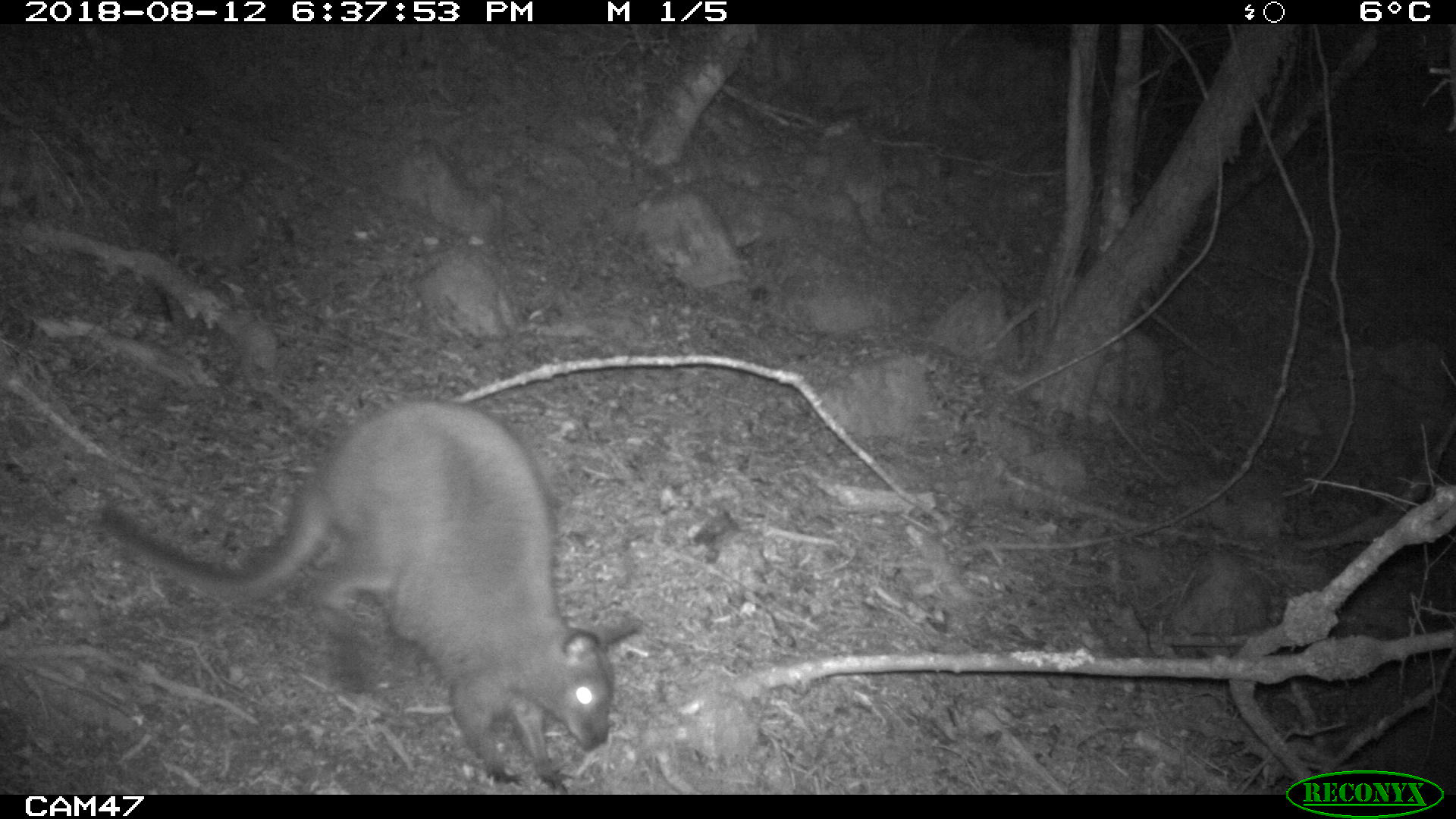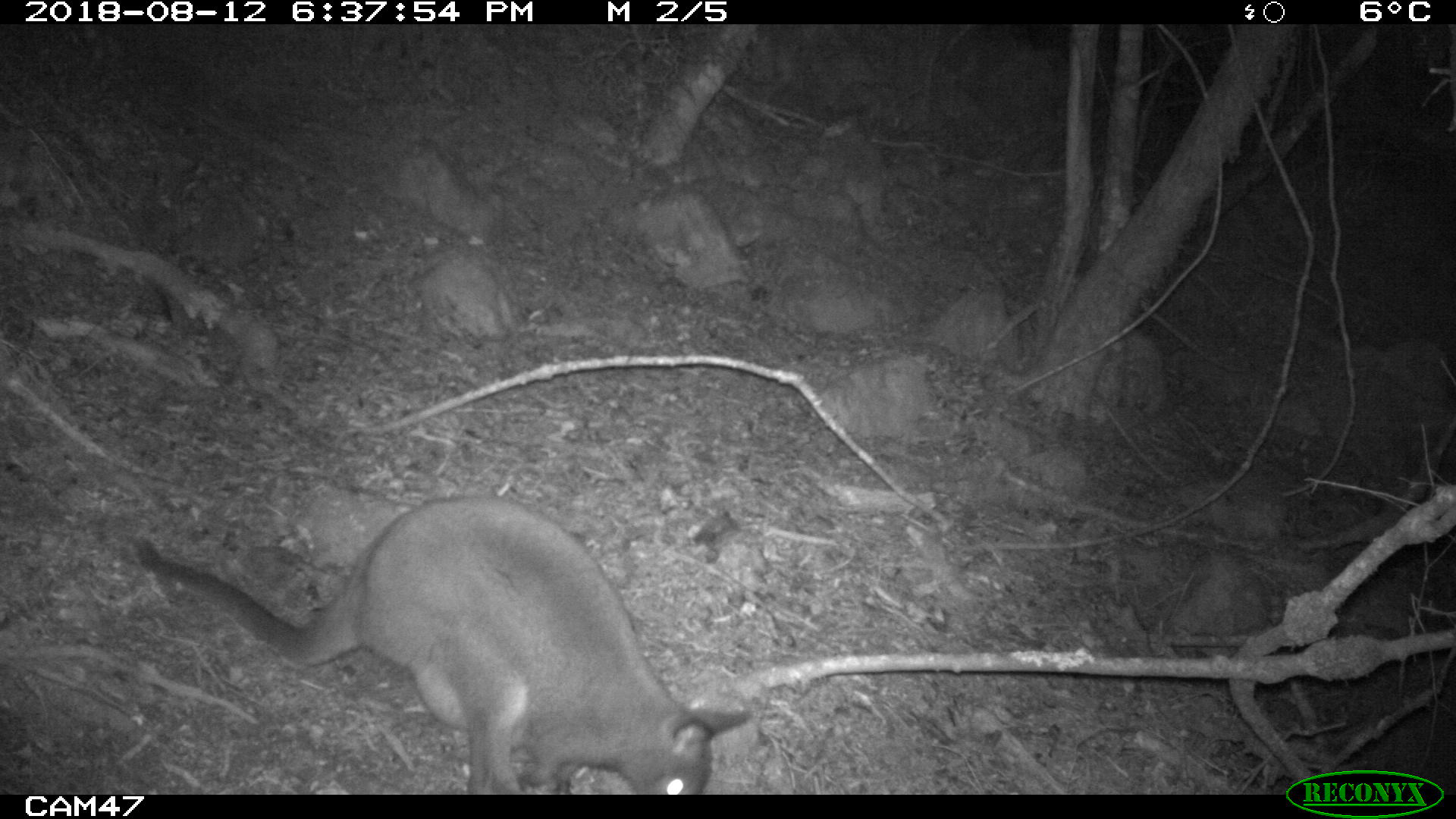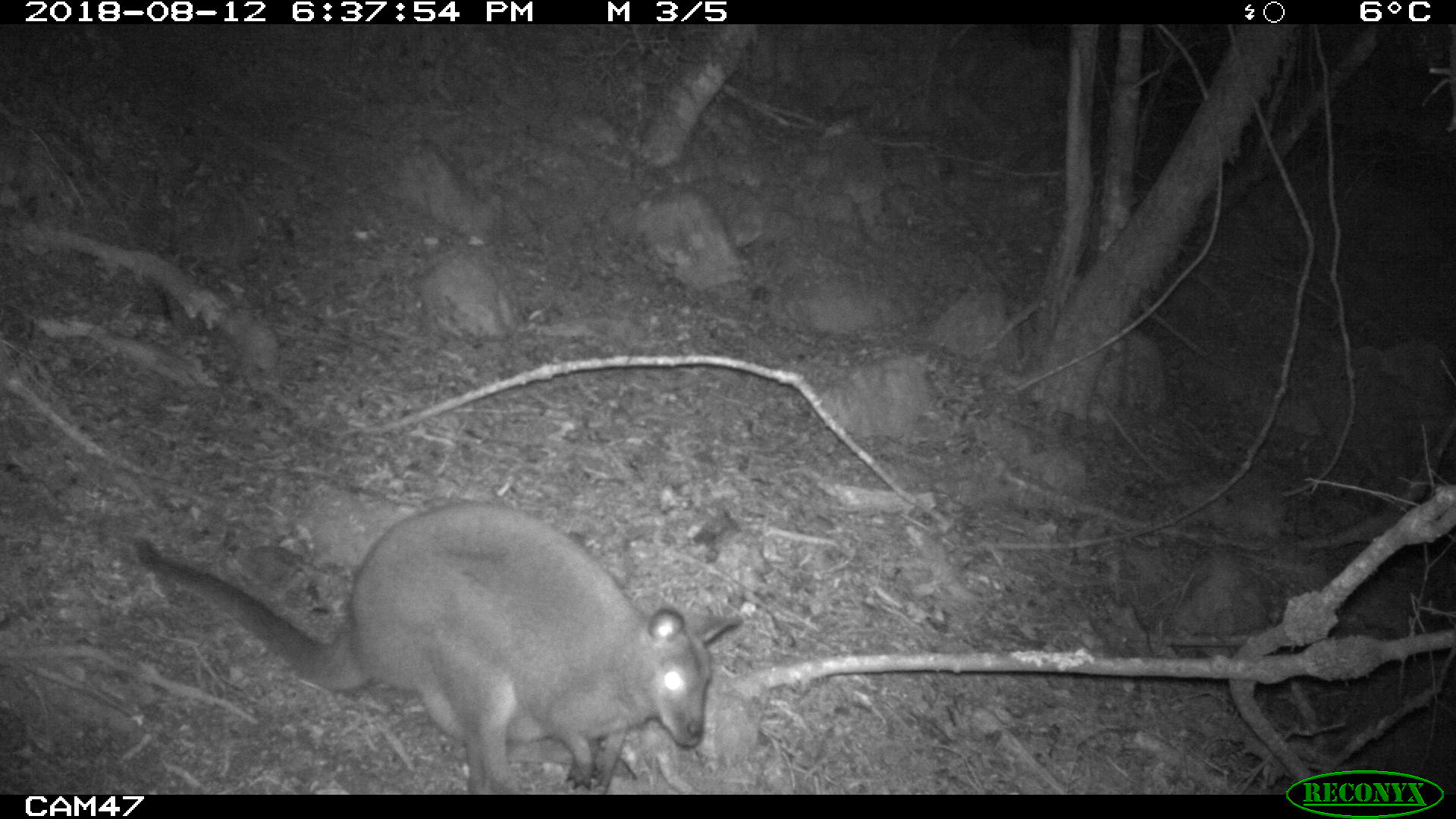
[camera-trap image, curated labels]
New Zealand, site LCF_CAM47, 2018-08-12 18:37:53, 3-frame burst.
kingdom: Animalia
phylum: Chordata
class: Mammalia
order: Diprotodontia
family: Macropodidae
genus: Notamacropus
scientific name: Notamacropus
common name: wallaby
Wallaby (Notamacropus).